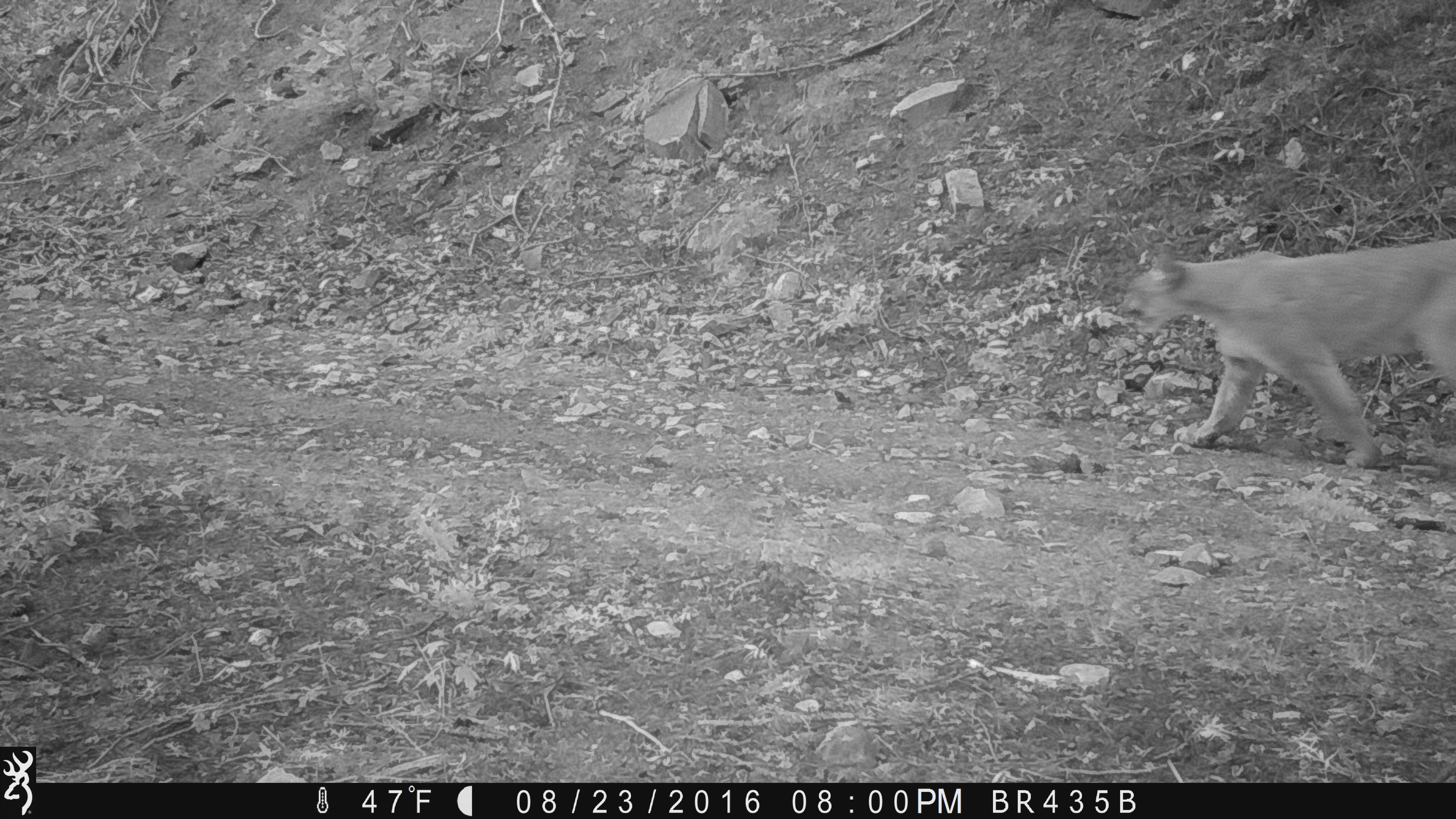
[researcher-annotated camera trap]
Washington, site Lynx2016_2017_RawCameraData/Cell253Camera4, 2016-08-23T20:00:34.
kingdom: Animalia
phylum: Chordata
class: Mammalia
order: Carnivora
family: Felidae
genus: Puma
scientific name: Puma concolor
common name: mountain lion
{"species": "Puma concolor (mountain lion)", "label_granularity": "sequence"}